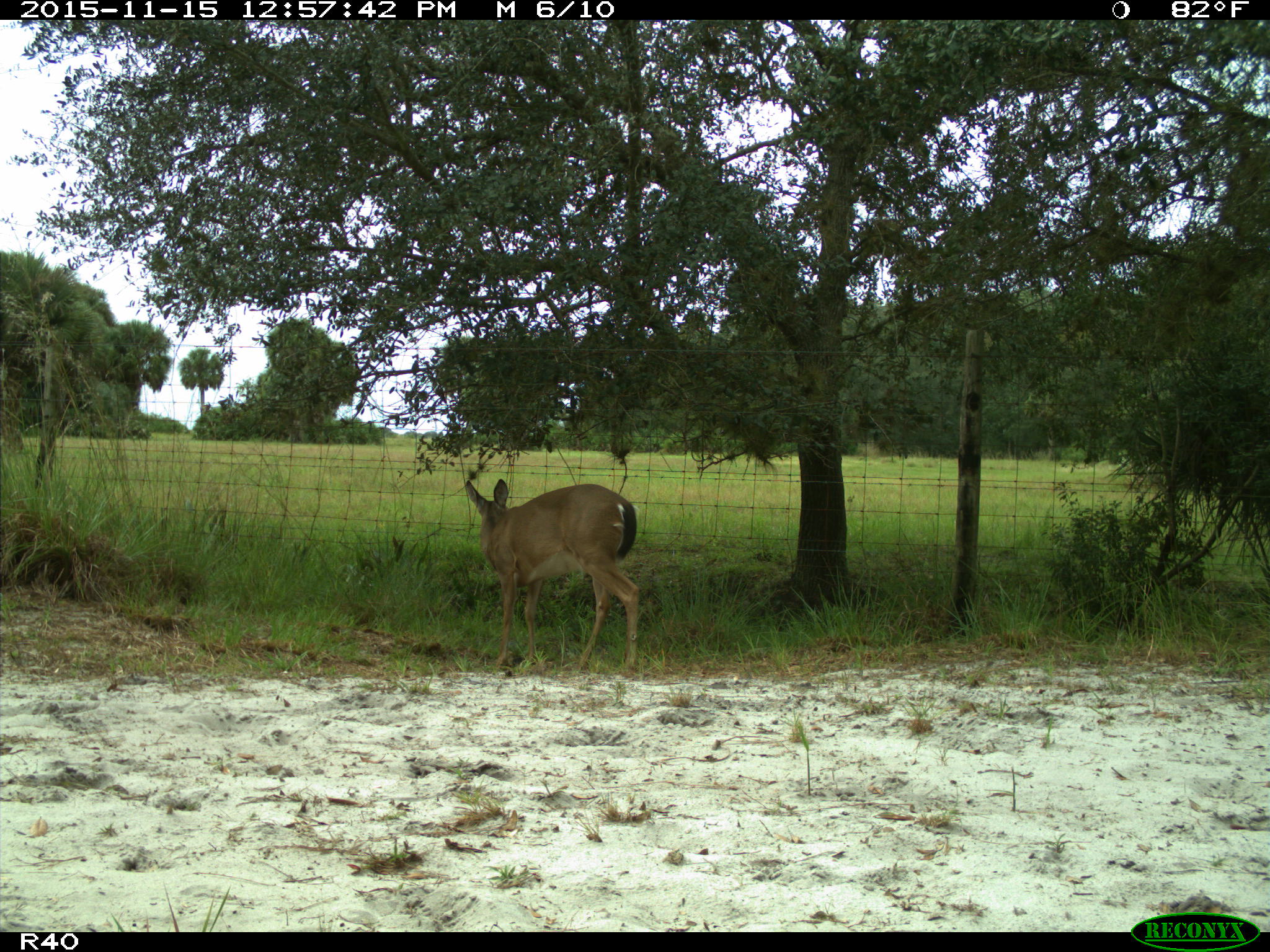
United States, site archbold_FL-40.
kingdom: Animalia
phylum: Chordata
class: Mammalia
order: Artiodactyla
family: Cervidae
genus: Odocoileus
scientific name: Odocoileus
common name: deer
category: unidentified deer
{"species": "unidentified deer (deer) (Odocoileus)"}